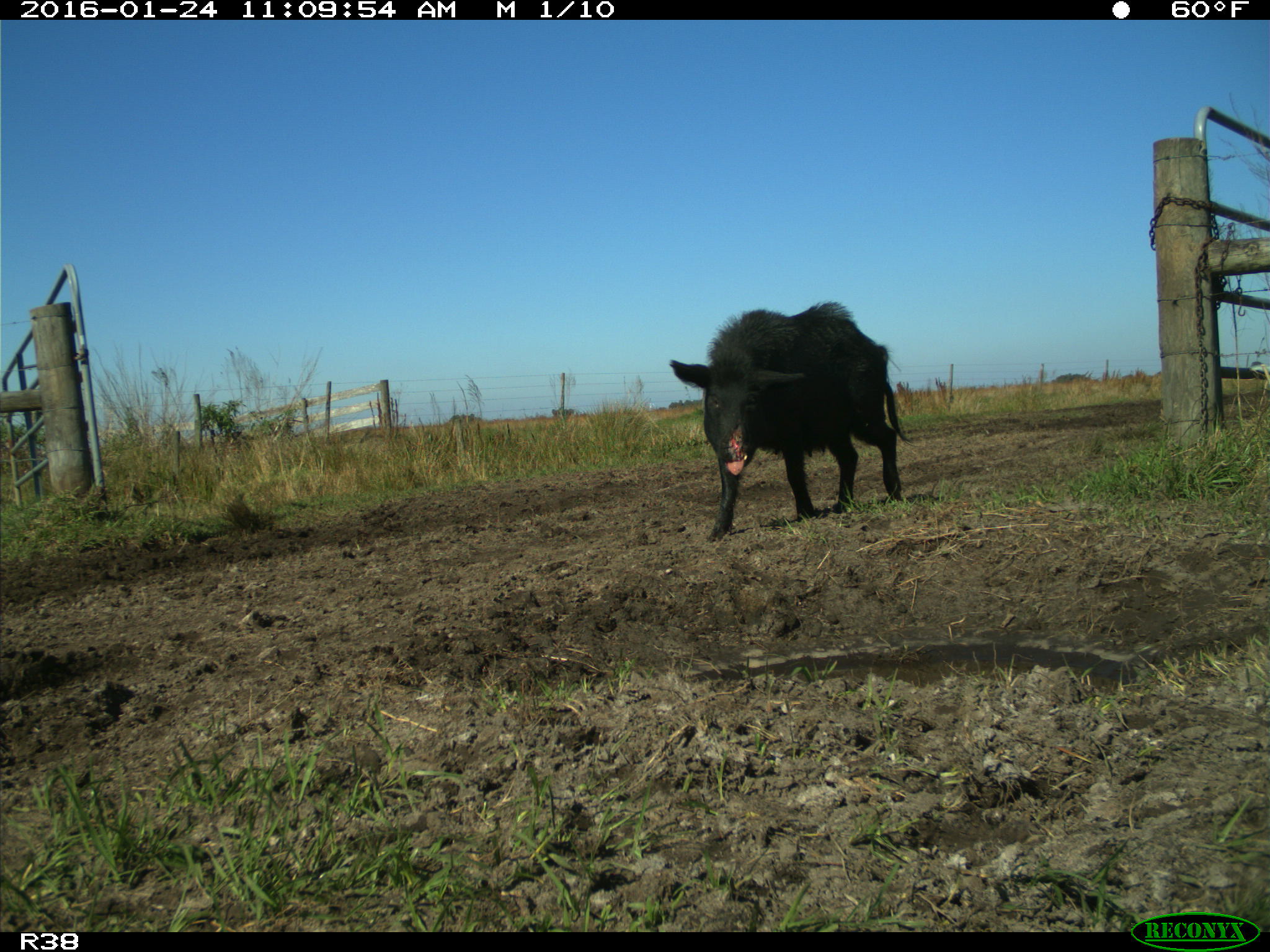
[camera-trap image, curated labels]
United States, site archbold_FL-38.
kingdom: Animalia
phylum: Chordata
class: Mammalia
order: Artiodactyla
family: Suidae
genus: Sus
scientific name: Sus scrofa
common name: wild boar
Sus scrofa (wild boar).